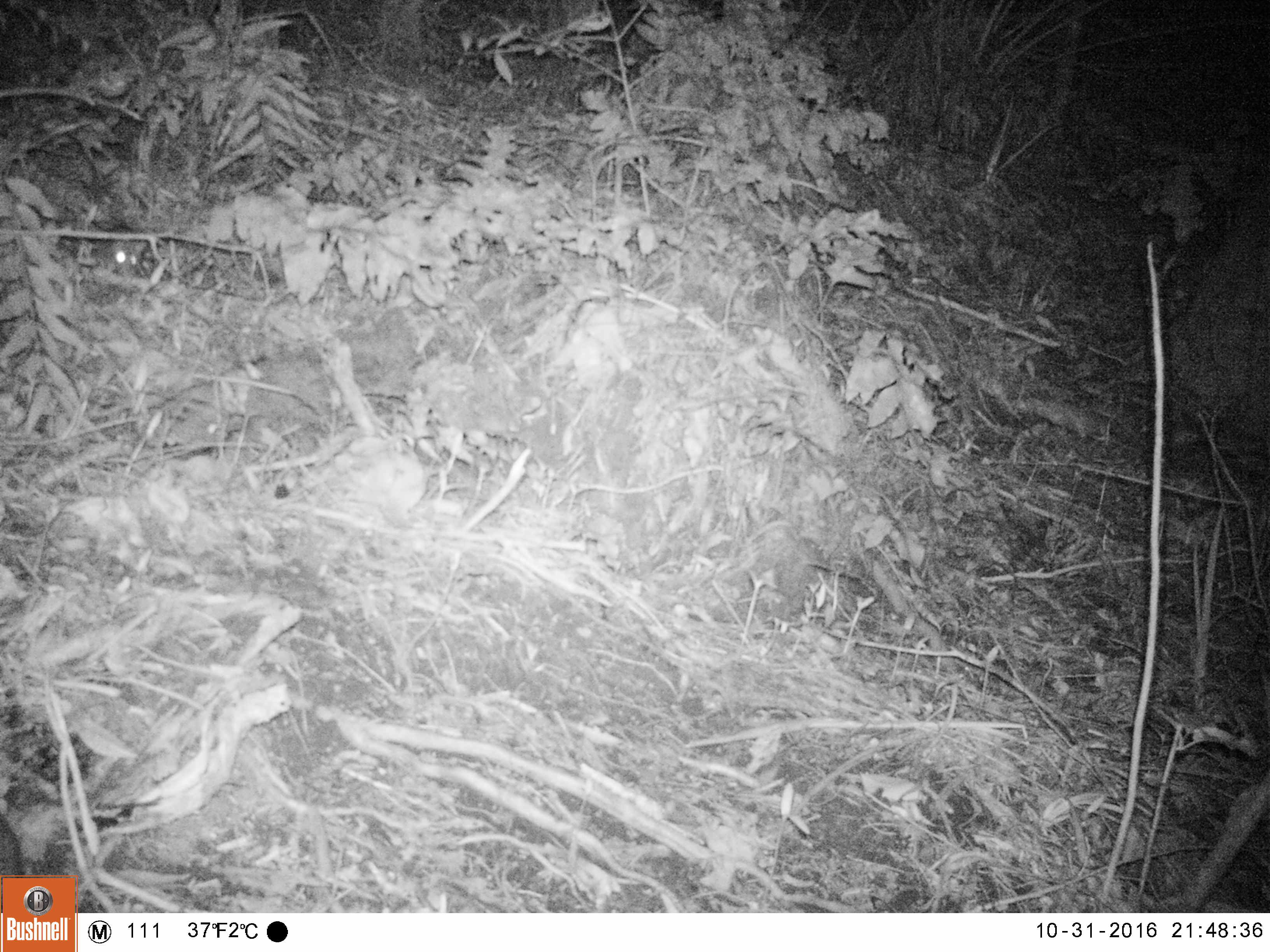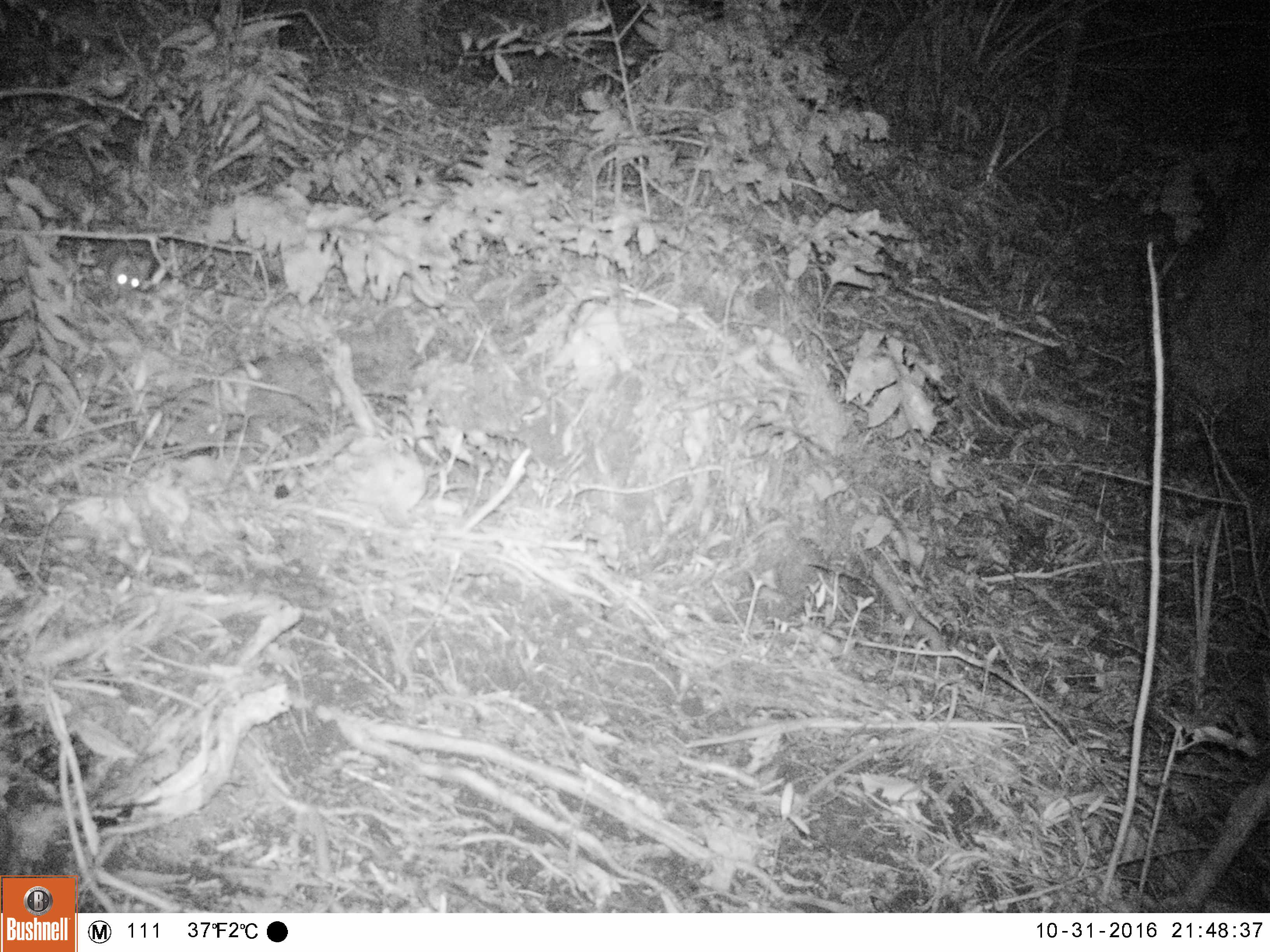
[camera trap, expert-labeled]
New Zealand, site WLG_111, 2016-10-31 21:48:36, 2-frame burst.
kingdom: Animalia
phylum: Chordata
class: Mammalia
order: Rodentia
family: Muridae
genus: Rattus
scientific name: Rattus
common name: rat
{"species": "rat (Rattus)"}